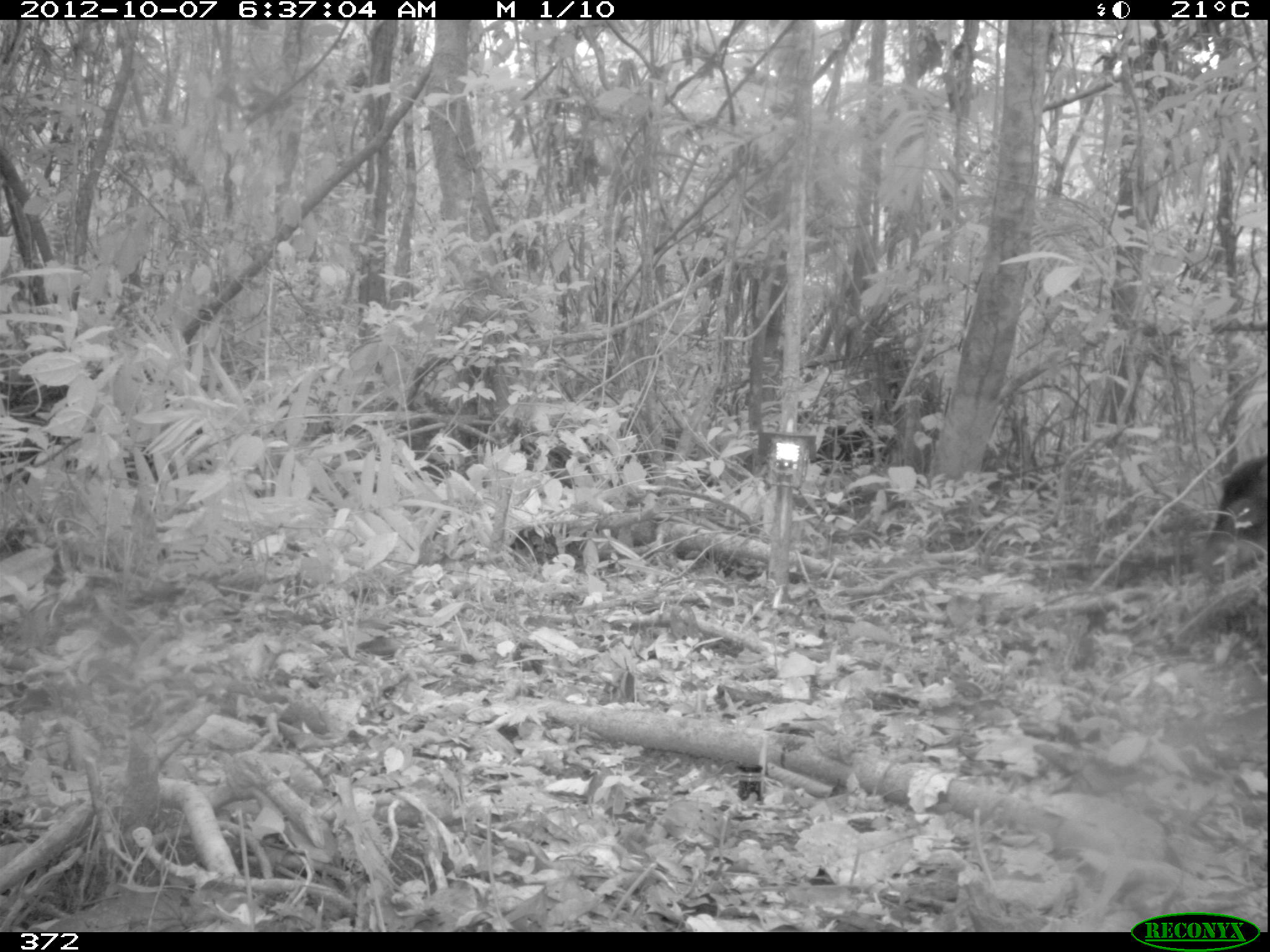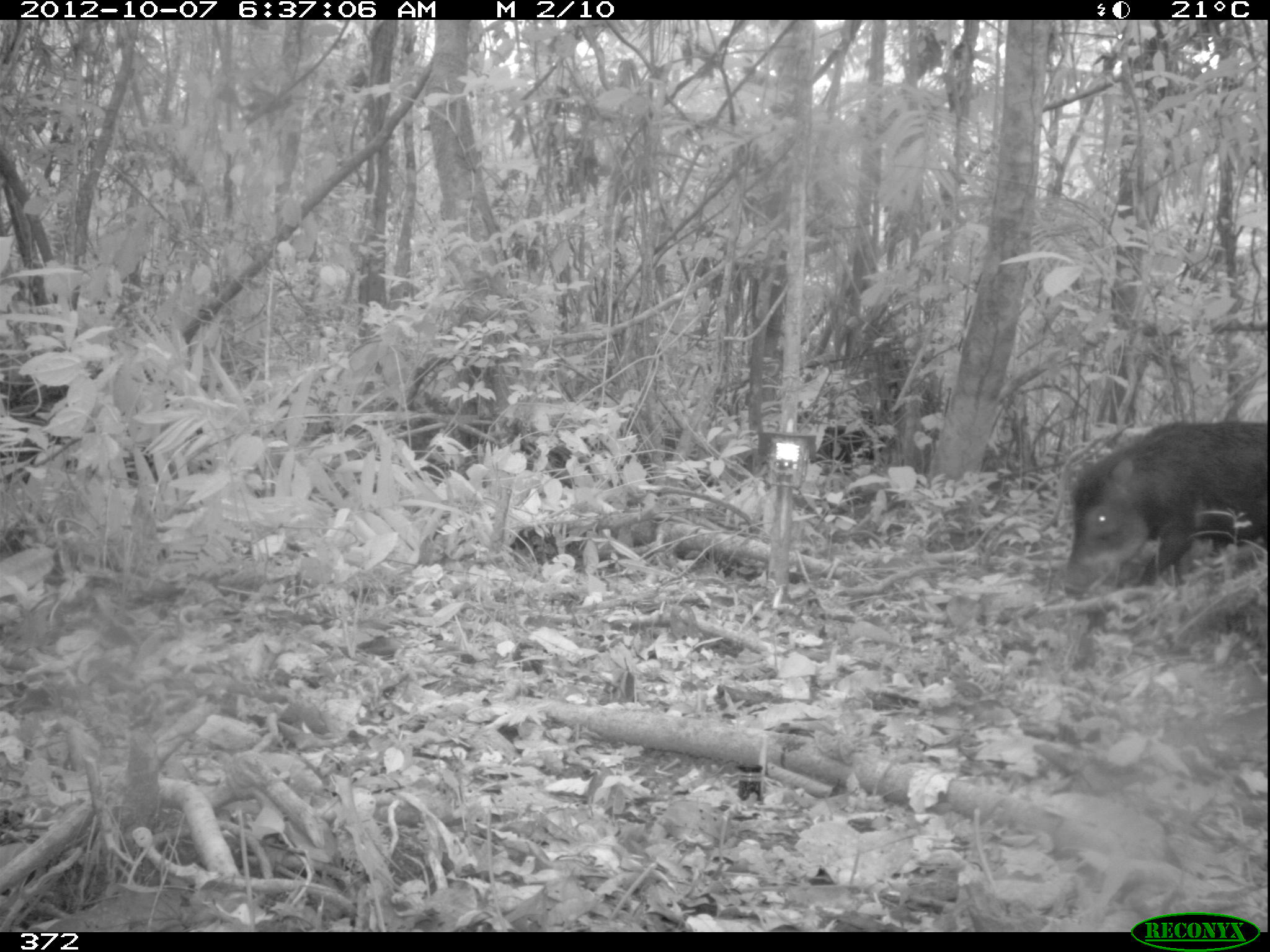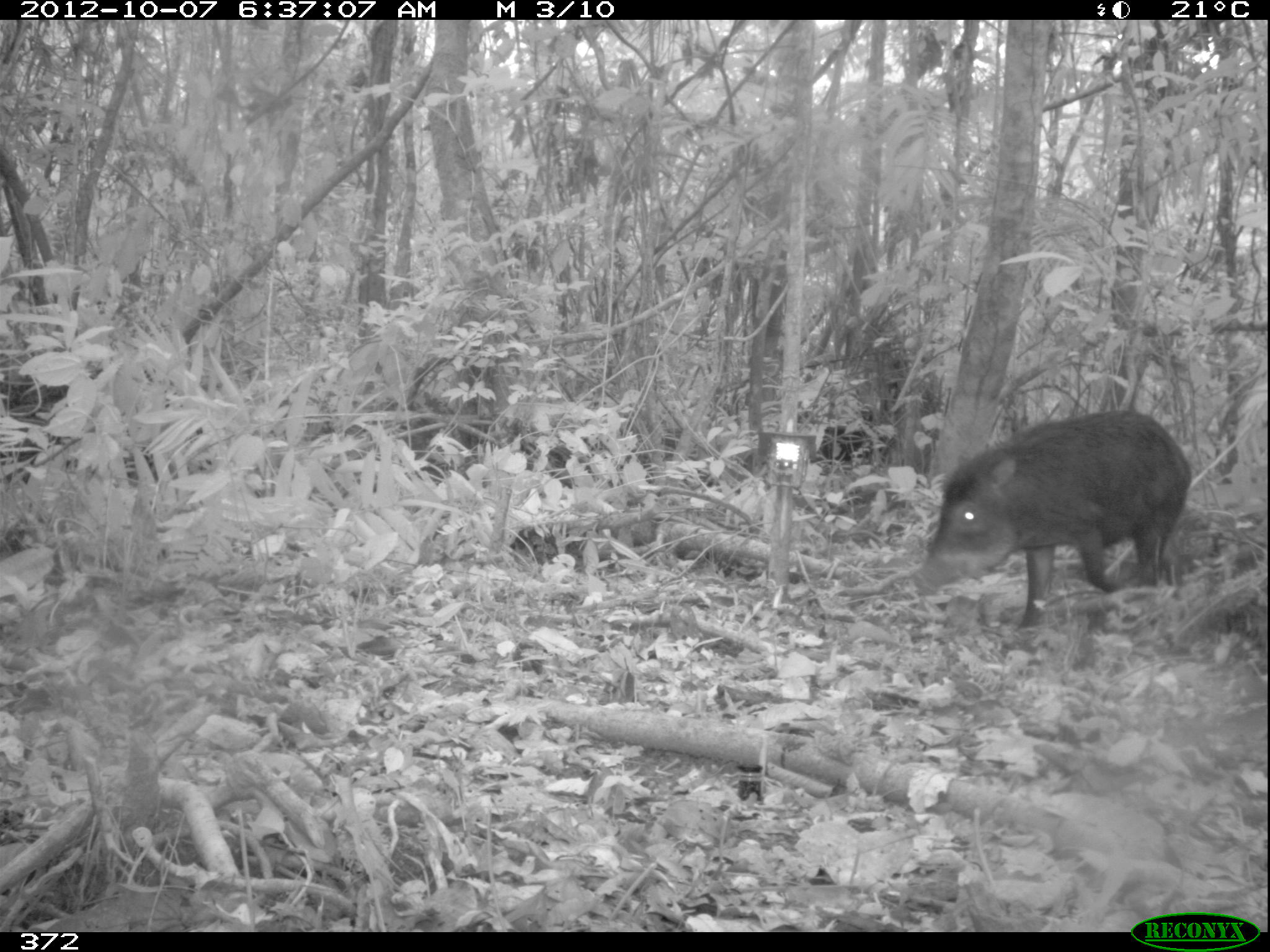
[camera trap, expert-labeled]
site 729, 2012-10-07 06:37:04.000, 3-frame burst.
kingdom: Animalia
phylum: Chordata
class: Mammalia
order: Artiodactyla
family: Tayassuidae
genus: Tayassu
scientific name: Tayassu pecari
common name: white-lipped peccary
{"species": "Tayassu pecari (white-lipped peccary)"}